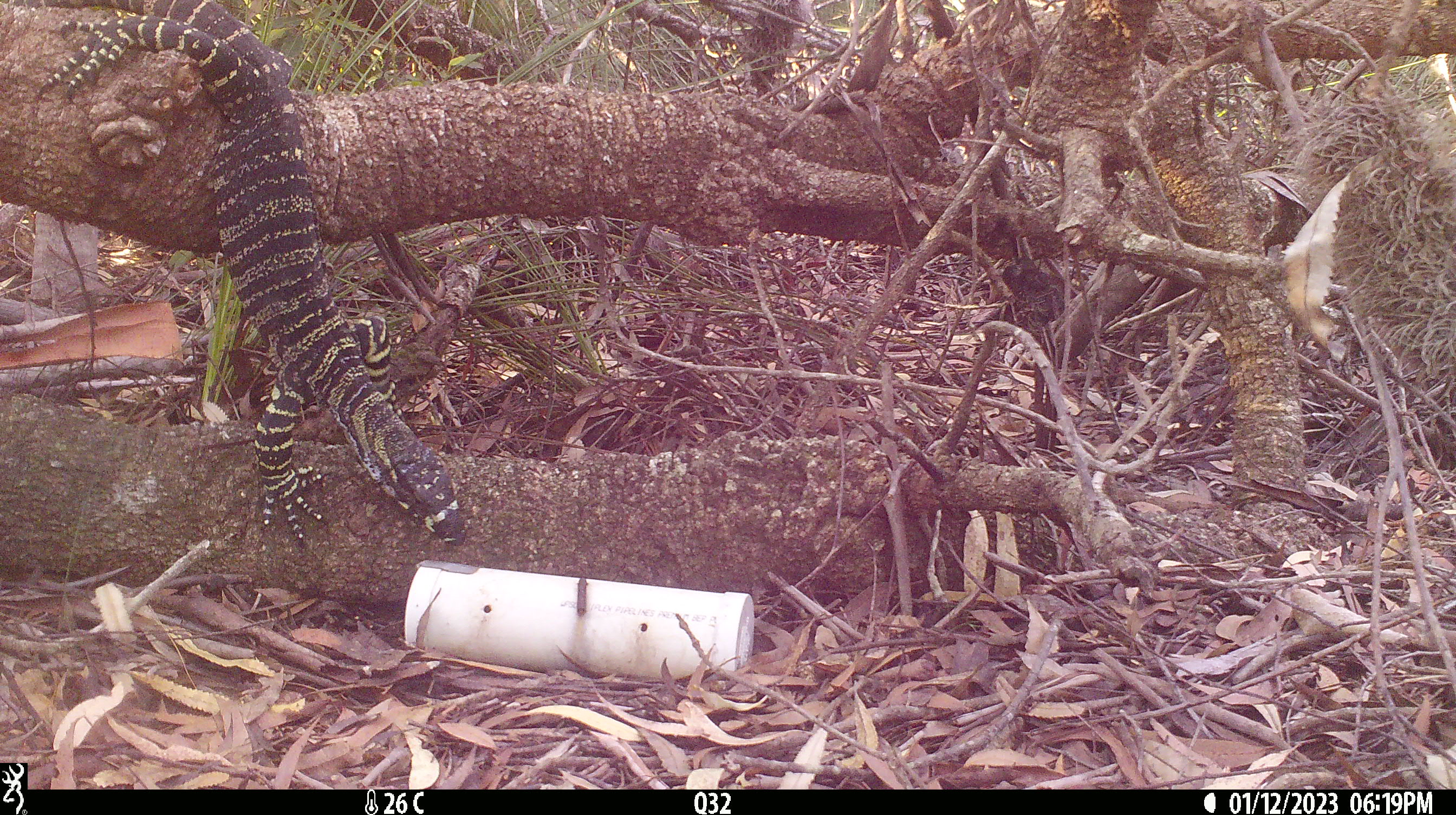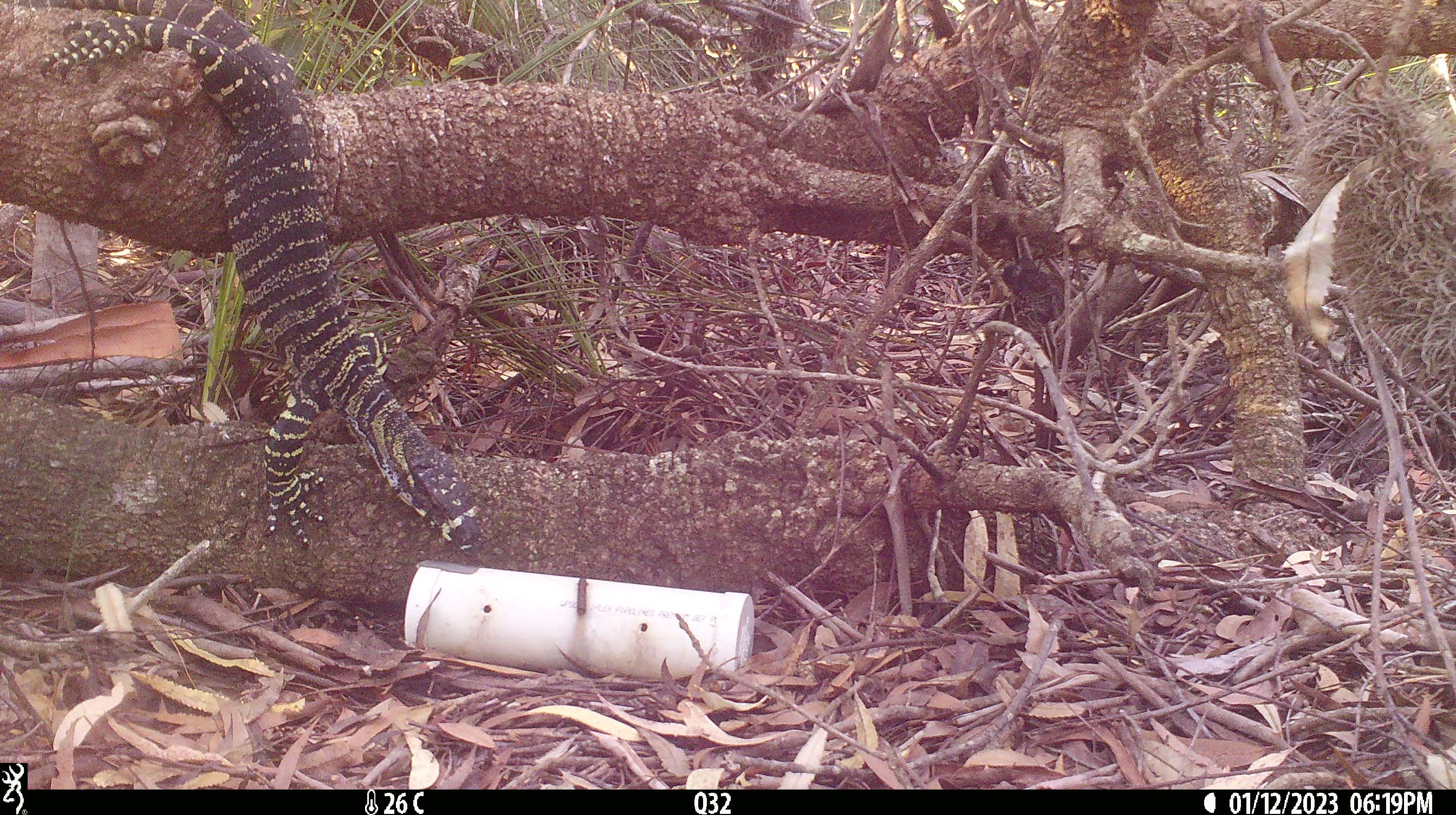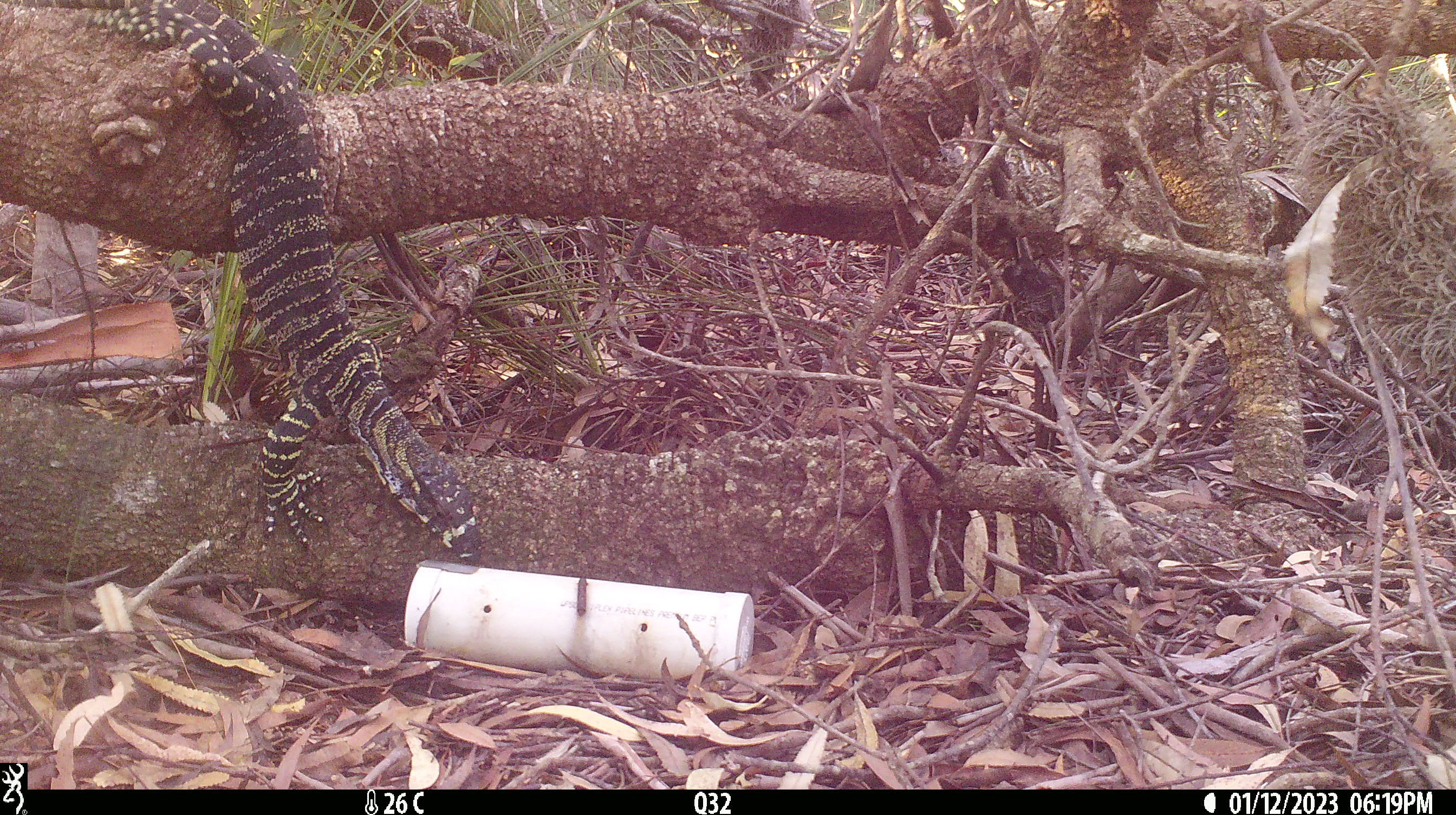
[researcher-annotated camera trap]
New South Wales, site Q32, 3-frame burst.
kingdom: Animalia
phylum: Chordata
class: Reptilia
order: Squamata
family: Varanidae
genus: Varanus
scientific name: Varanus varius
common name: lace monitor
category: goanna